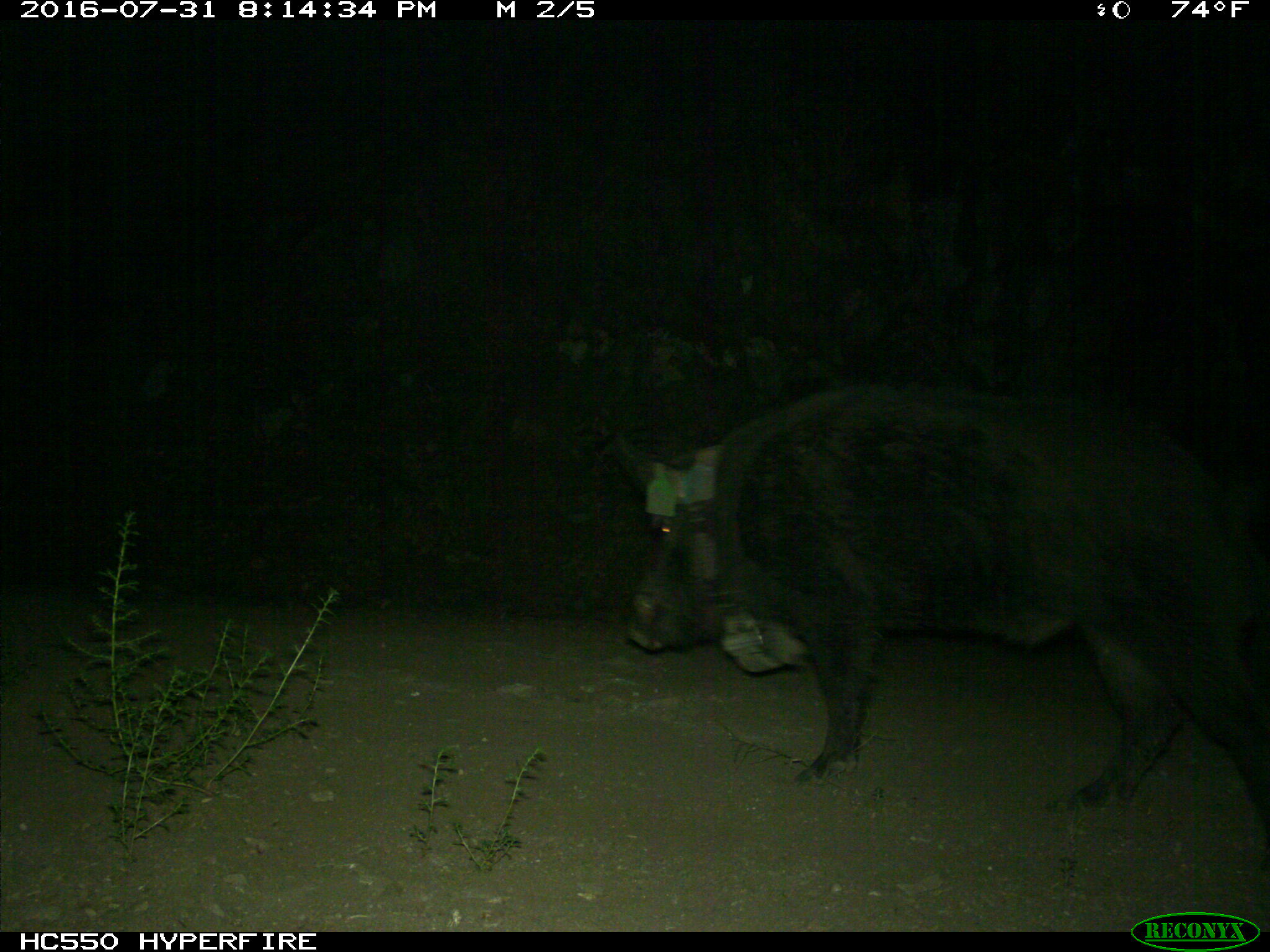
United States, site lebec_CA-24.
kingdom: Animalia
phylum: Chordata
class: Mammalia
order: Artiodactyla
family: Suidae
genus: Sus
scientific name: Sus scrofa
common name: wild boar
Sus scrofa (wild boar).